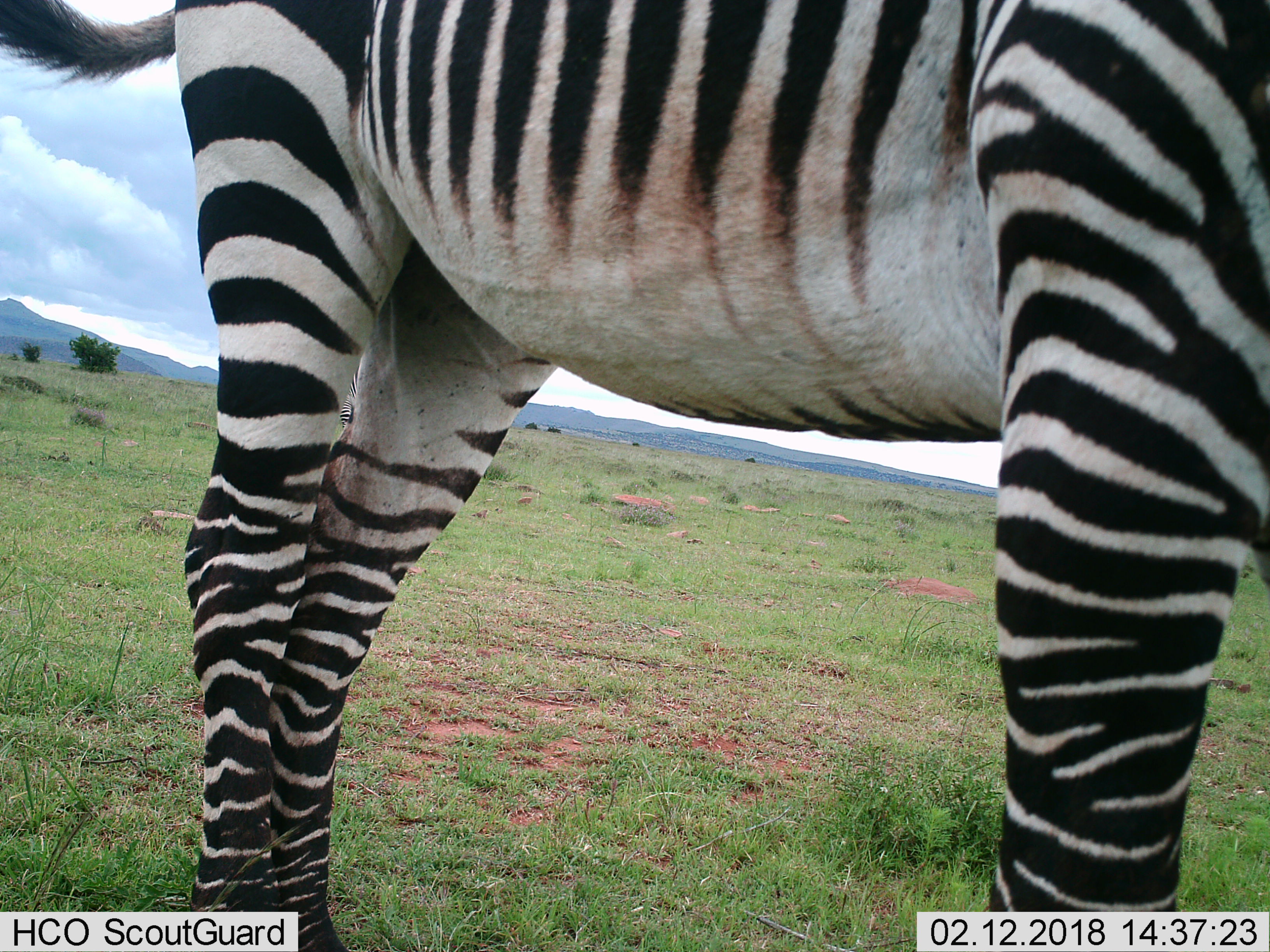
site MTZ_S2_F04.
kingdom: Animalia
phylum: Chordata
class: Mammalia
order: Perissodactyla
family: Equidae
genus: Equus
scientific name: Equus zebra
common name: mountain zebra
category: zebramountain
Zebramountain (mountain zebra) (Equus zebra), count 1. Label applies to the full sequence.